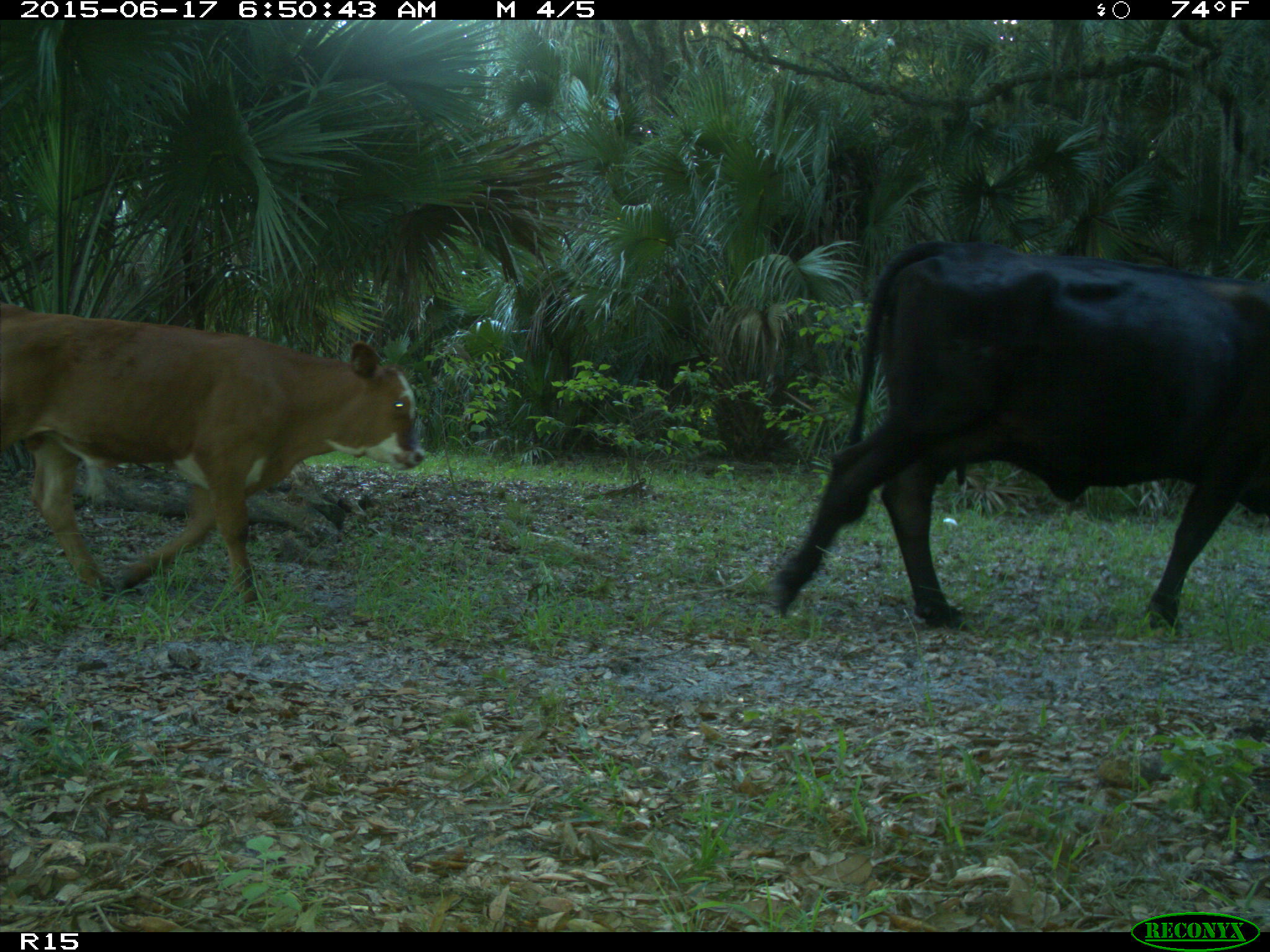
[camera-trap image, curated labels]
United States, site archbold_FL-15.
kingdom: Animalia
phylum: Chordata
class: Mammalia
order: Artiodactyla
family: Bovidae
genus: Bos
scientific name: Bos taurus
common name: domestic cow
Bos taurus (domestic cow).